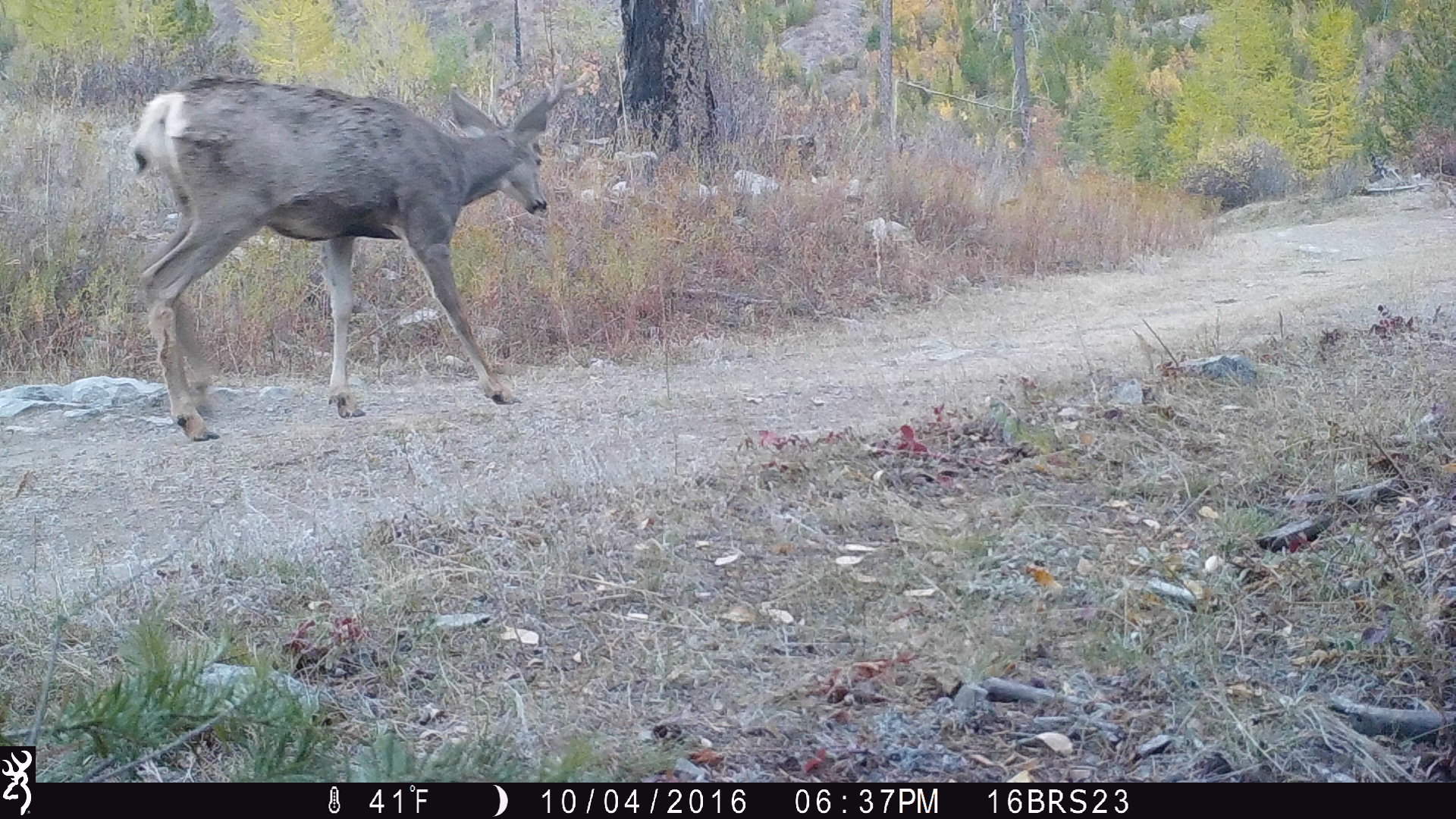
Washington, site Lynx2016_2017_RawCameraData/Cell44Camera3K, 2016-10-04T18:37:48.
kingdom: Animalia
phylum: Chordata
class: Mammalia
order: Artiodactyla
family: Cervidae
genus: Odocoileus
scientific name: Odocoileus hemionus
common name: mule deer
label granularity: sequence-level